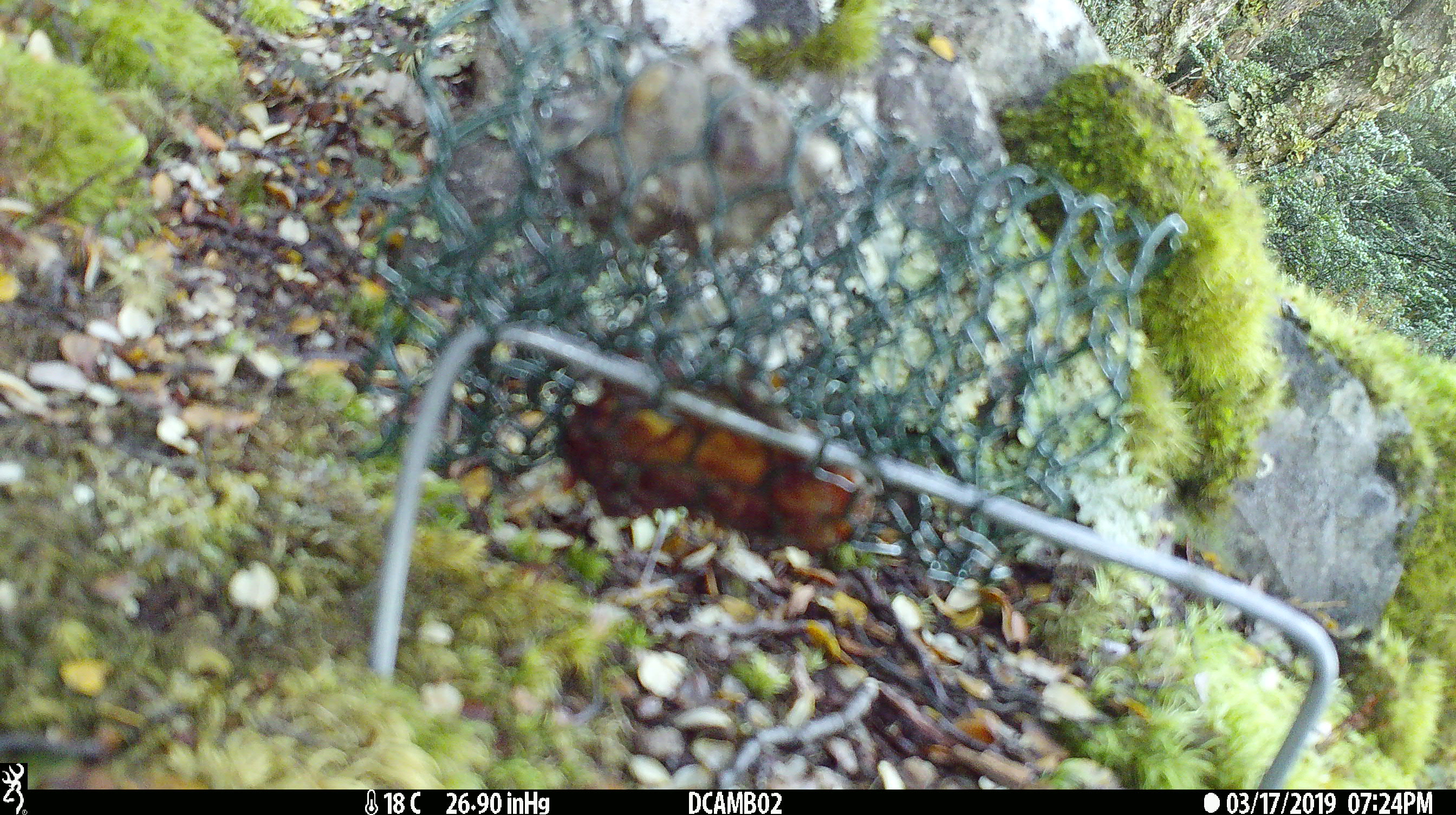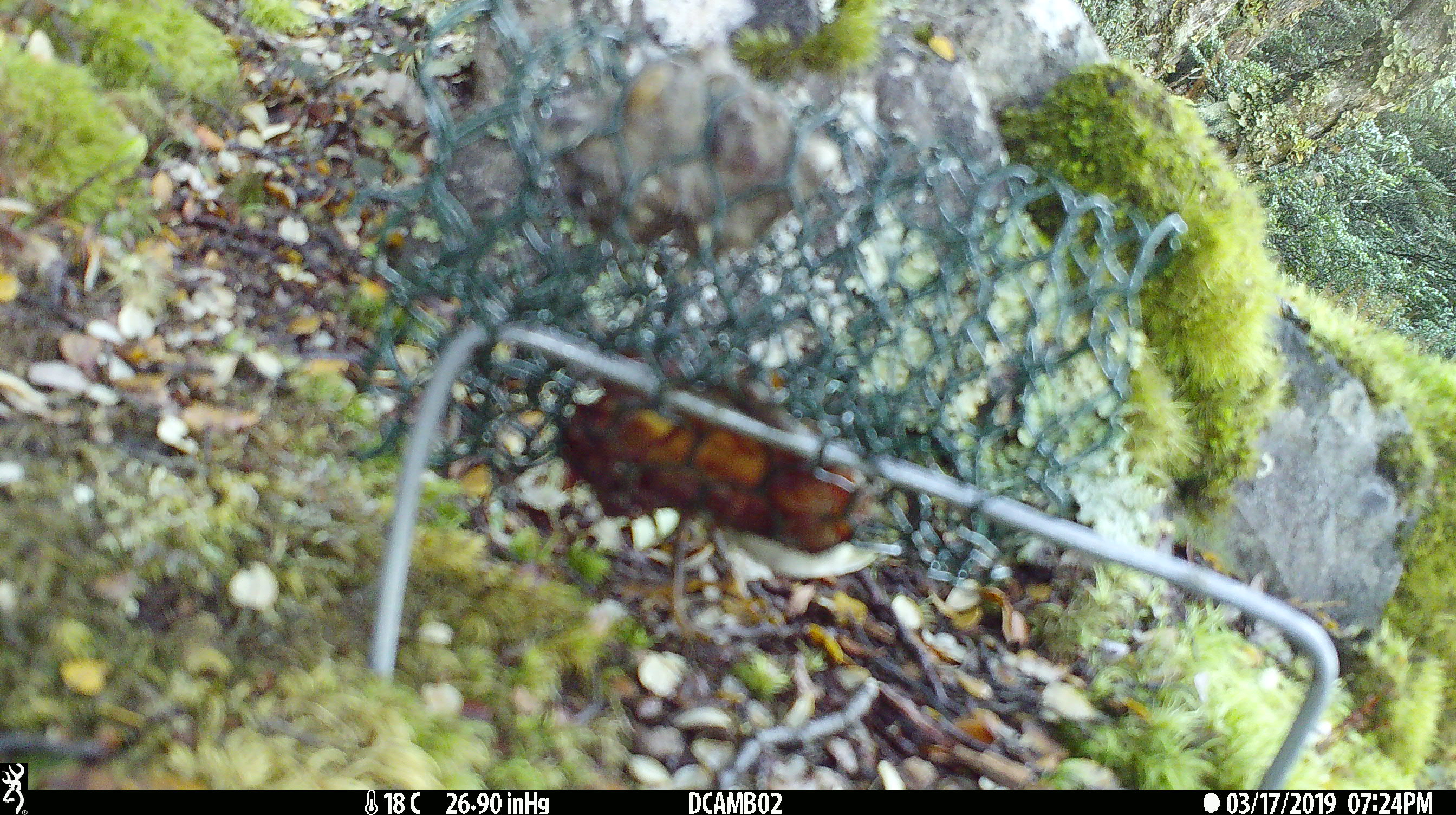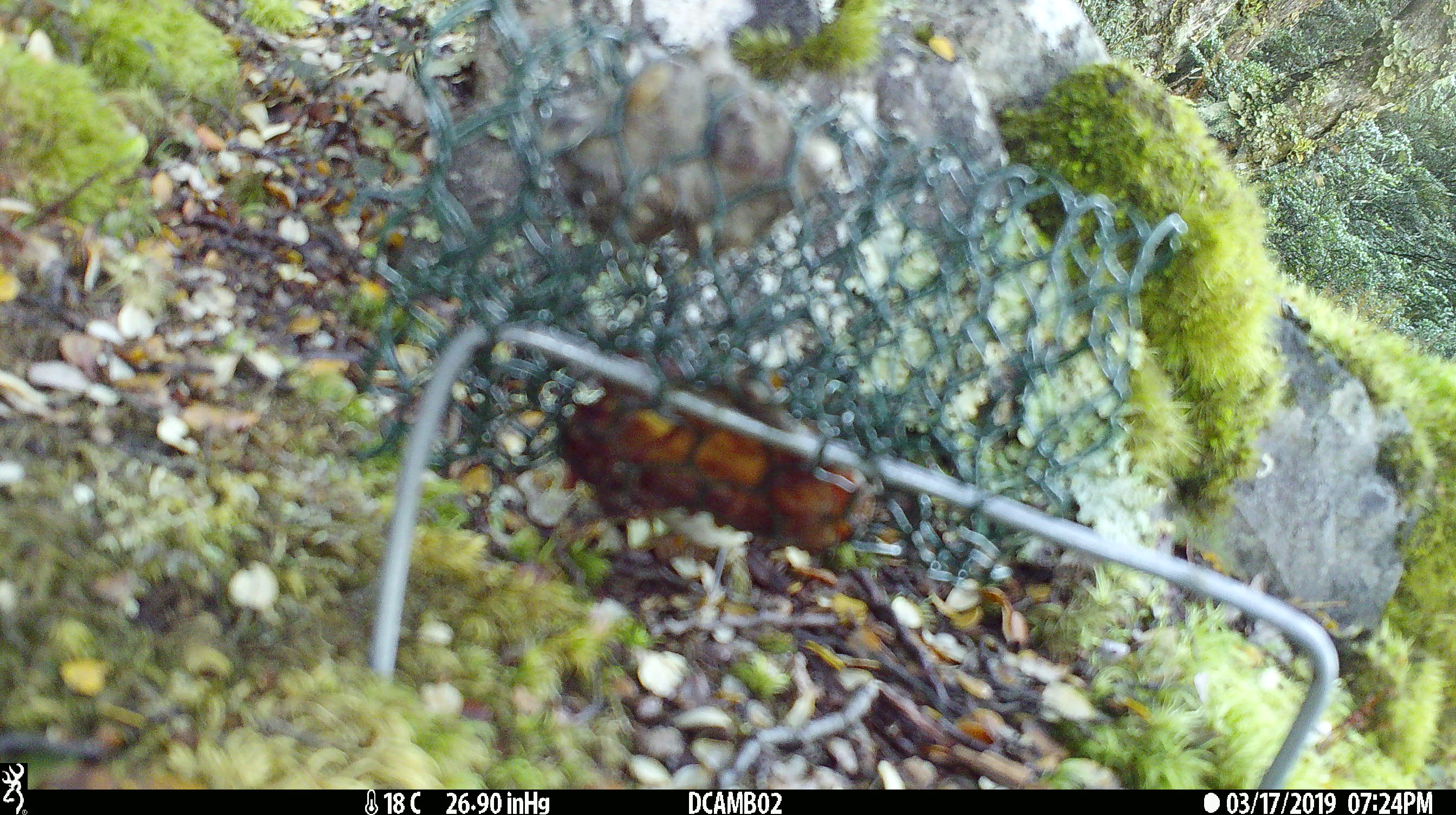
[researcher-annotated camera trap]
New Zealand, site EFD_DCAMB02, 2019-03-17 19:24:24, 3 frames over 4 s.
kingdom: Animalia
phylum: Chordata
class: Aves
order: Passeriformes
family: Acanthisittidae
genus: Acanthisitta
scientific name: Acanthisitta chloris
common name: rifleman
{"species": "rifleman (Acanthisitta chloris)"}